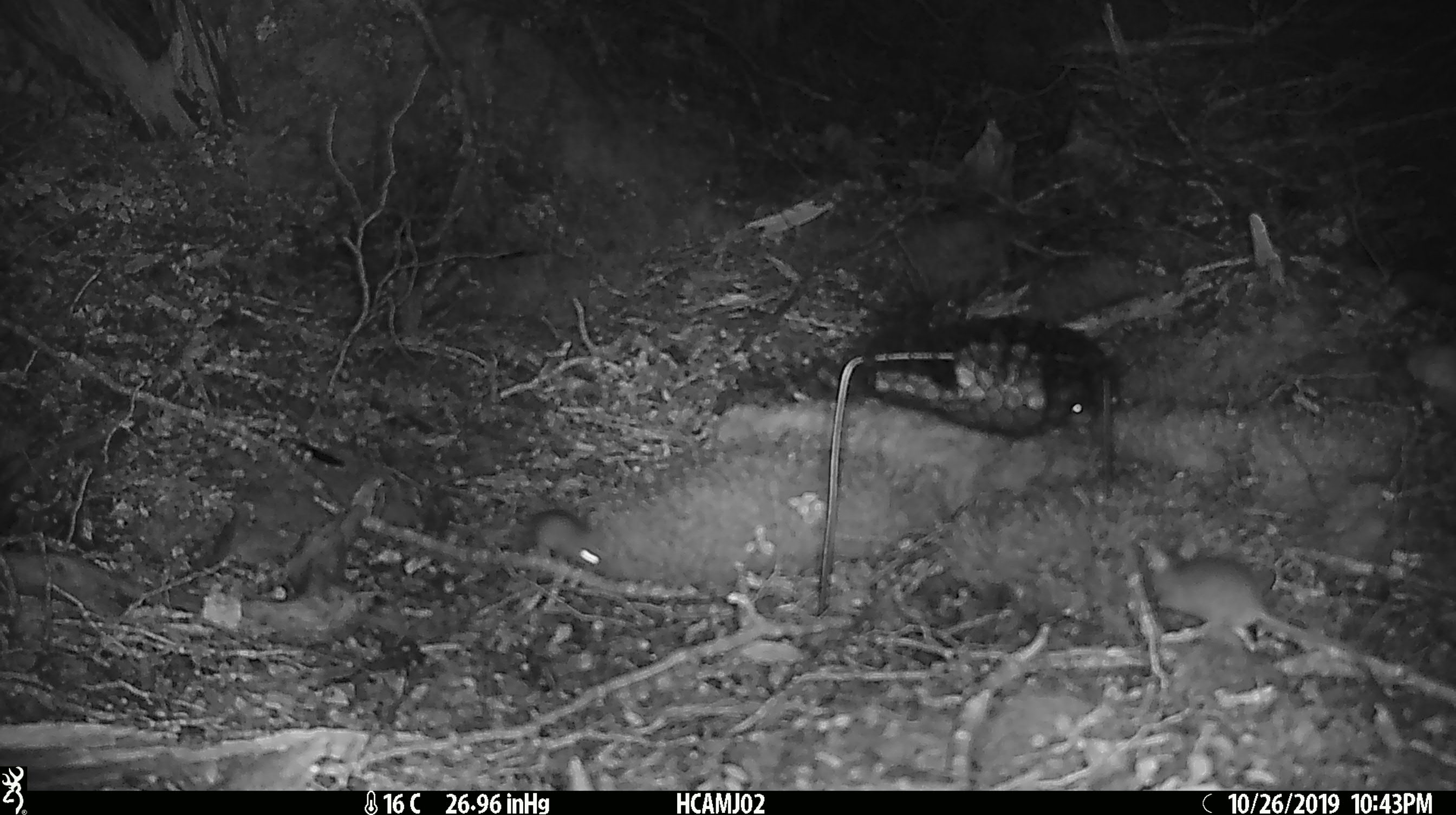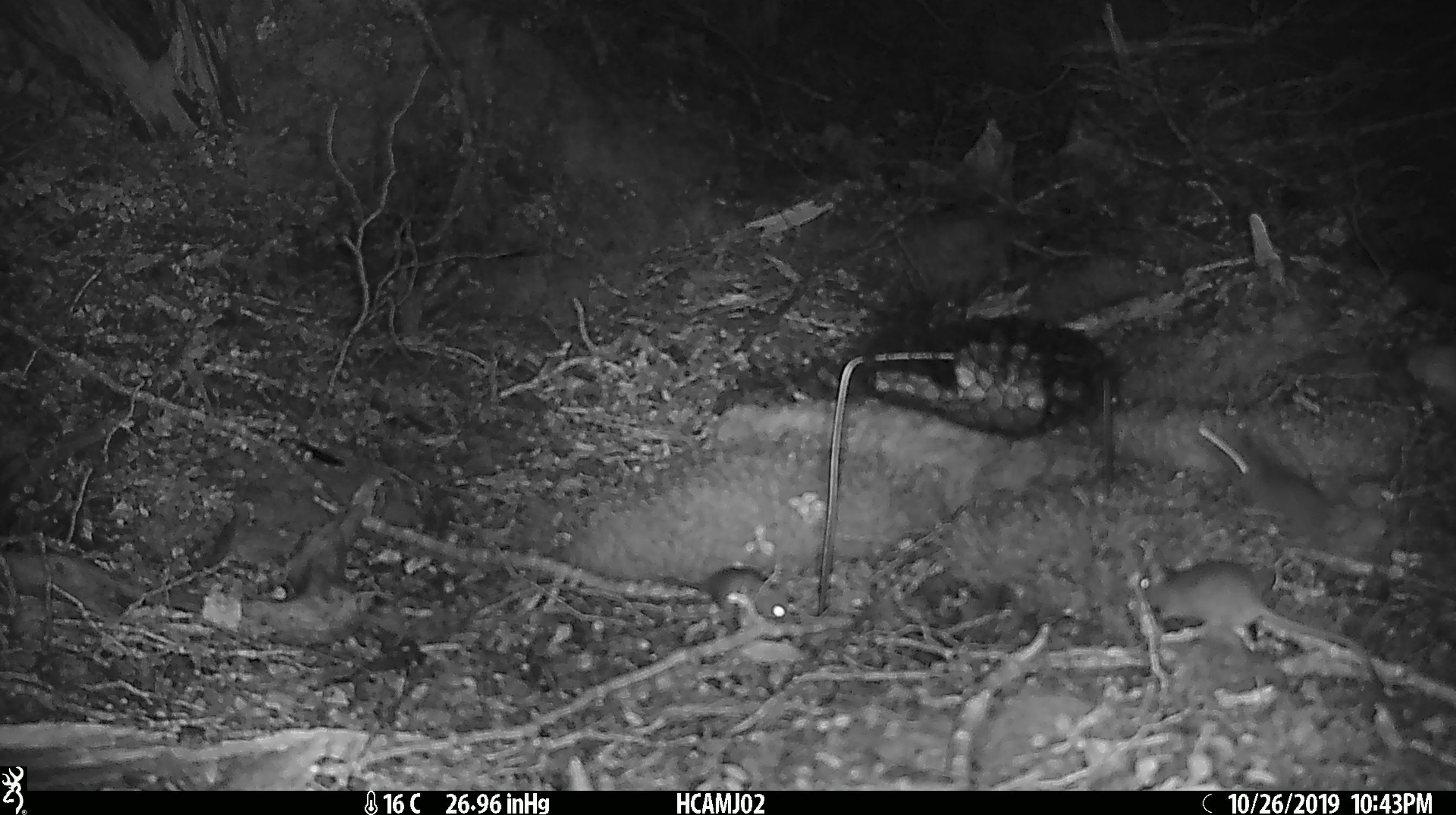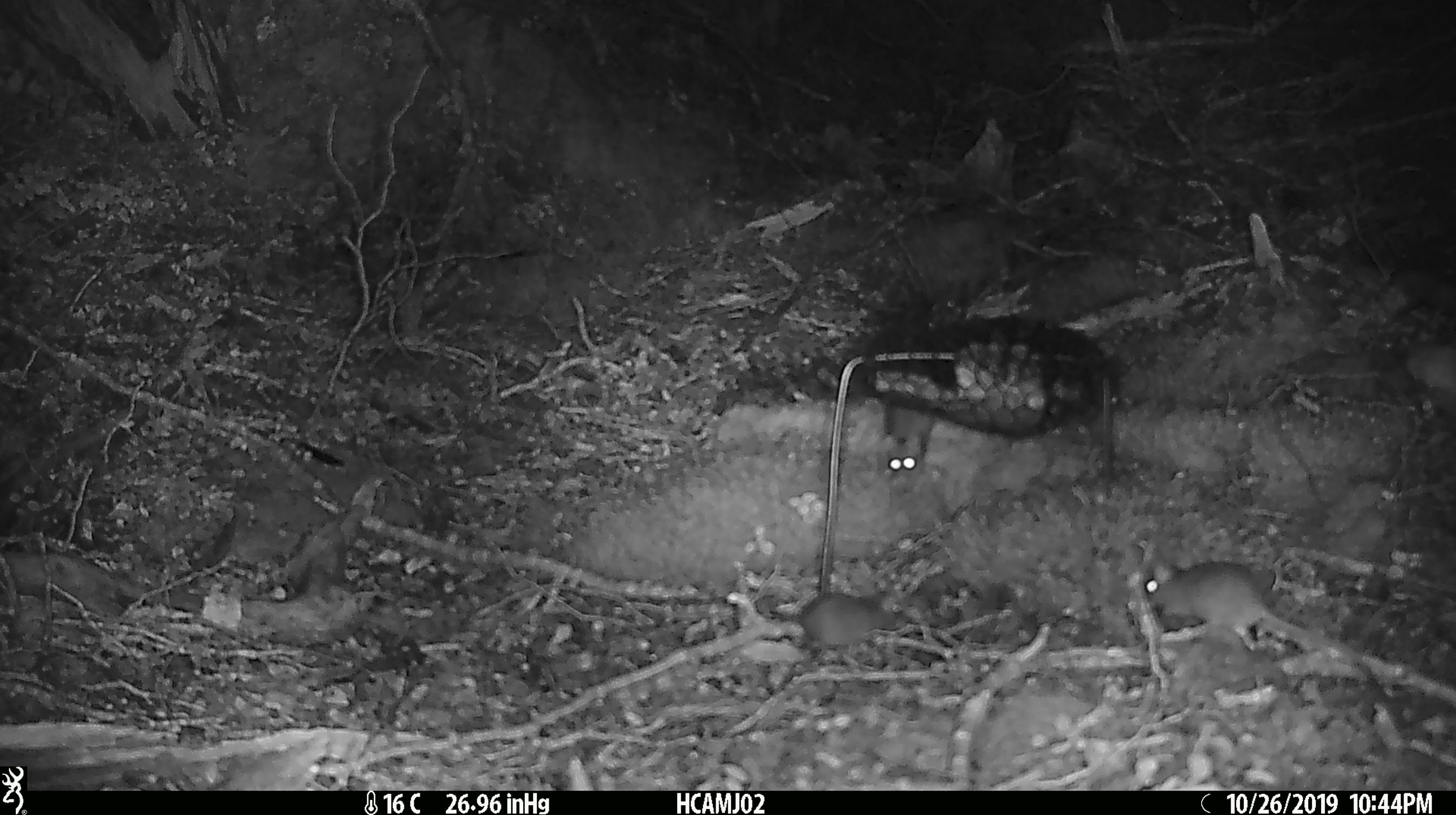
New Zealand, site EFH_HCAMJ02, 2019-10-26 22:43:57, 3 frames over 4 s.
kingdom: Animalia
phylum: Chordata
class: Mammalia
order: Rodentia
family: Muridae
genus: Mus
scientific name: Mus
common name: mouse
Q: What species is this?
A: Mouse (Mus).